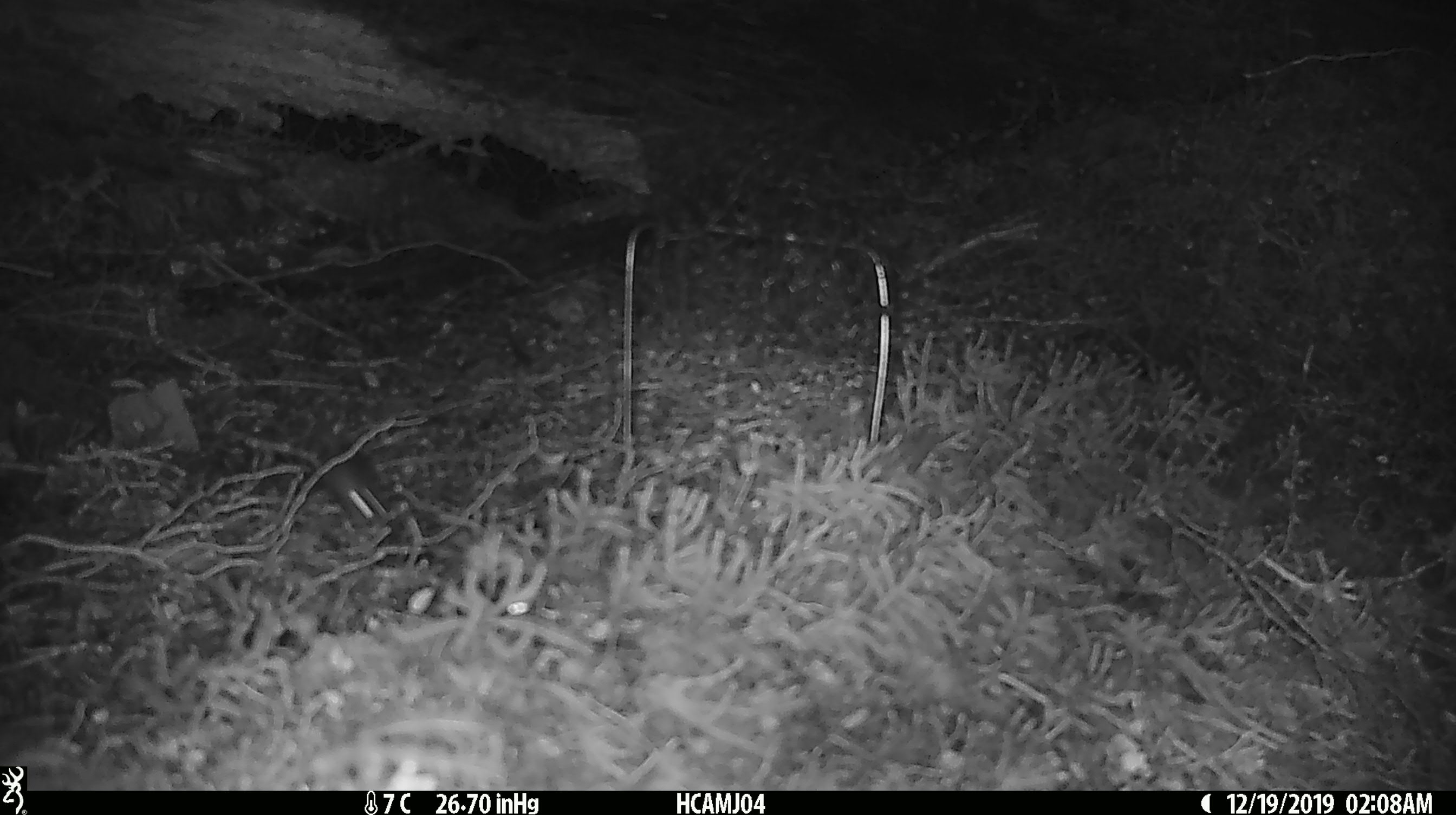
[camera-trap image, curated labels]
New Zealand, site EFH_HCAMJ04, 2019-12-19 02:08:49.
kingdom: Animalia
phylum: Chordata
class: Mammalia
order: Rodentia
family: Muridae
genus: Mus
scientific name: Mus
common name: mouse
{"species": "mouse (Mus)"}